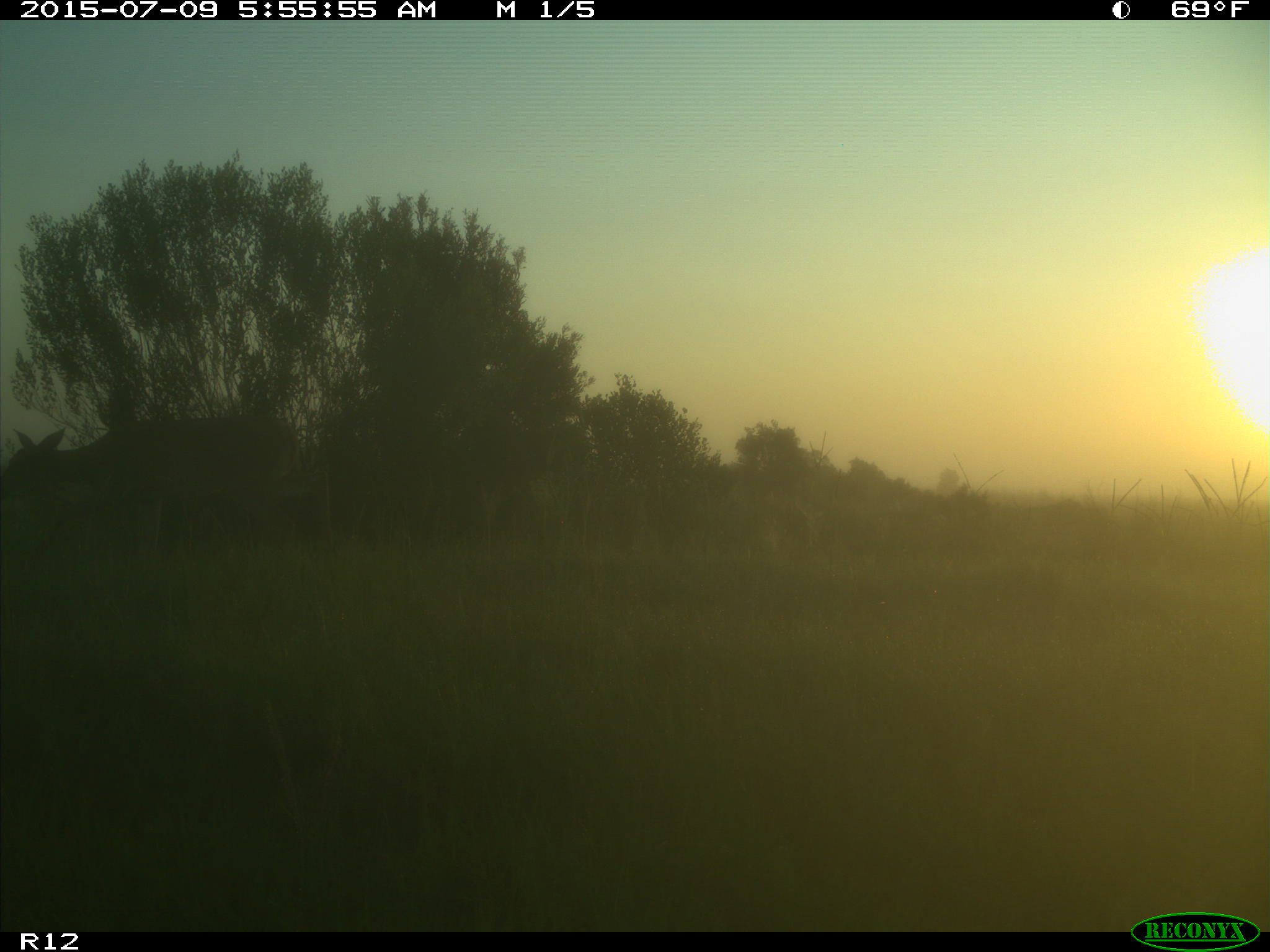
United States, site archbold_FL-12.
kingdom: Animalia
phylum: Chordata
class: Mammalia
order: Artiodactyla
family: Cervidae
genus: Odocoileus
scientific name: Odocoileus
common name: deer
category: unidentified deer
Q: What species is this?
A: Unidentified deer (deer) (Odocoileus).